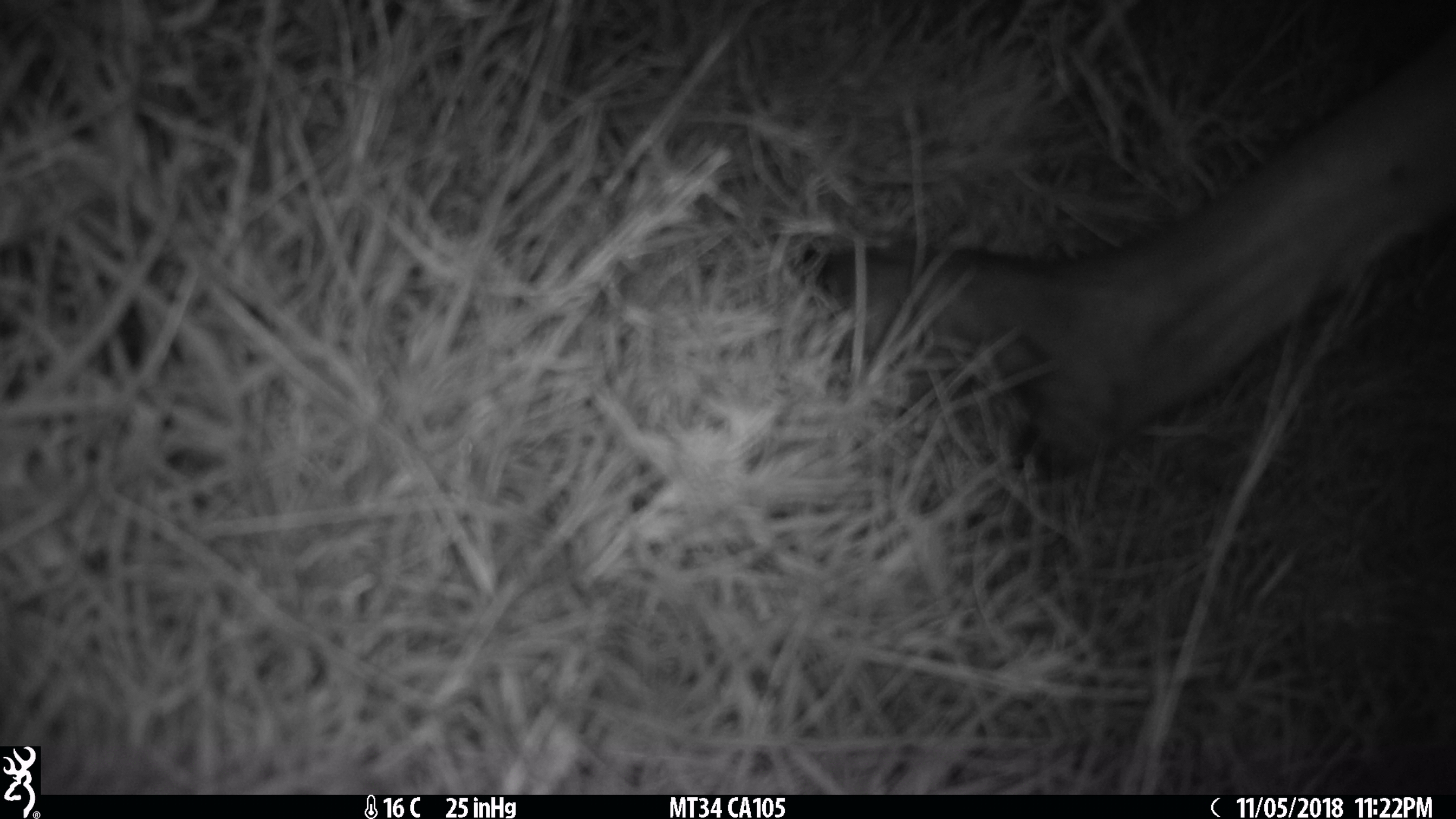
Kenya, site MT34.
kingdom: Animalia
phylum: Chordata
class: Mammalia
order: Artiodactyla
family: Bovidae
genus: Connochaetes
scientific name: Connochaetes taurinus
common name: blue wildebeest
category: wildebeest